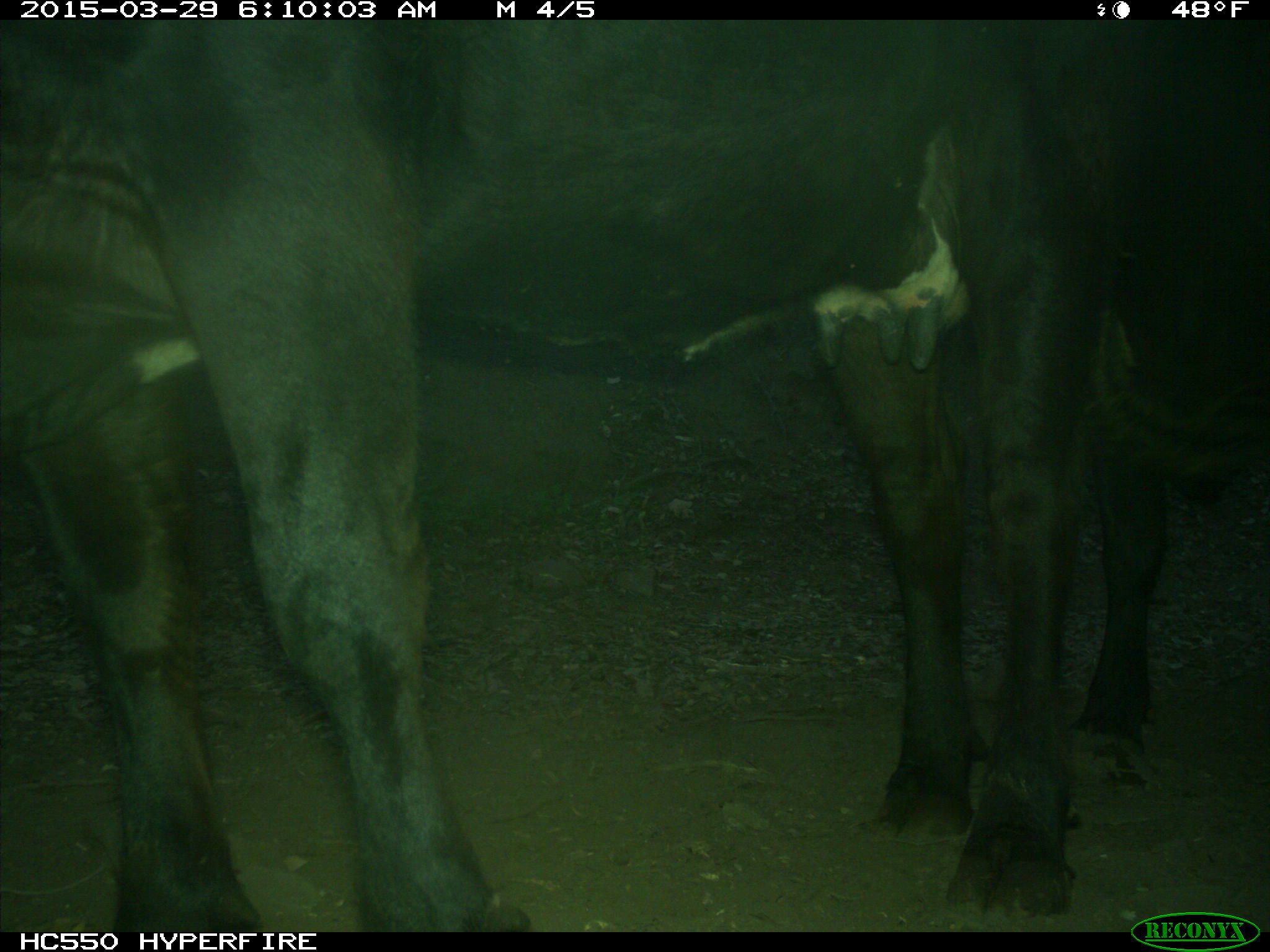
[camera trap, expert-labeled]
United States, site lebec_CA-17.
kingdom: Animalia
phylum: Chordata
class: Mammalia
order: Artiodactyla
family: Bovidae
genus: Bos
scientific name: Bos taurus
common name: domestic cow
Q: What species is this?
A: Bos taurus (domestic cow).